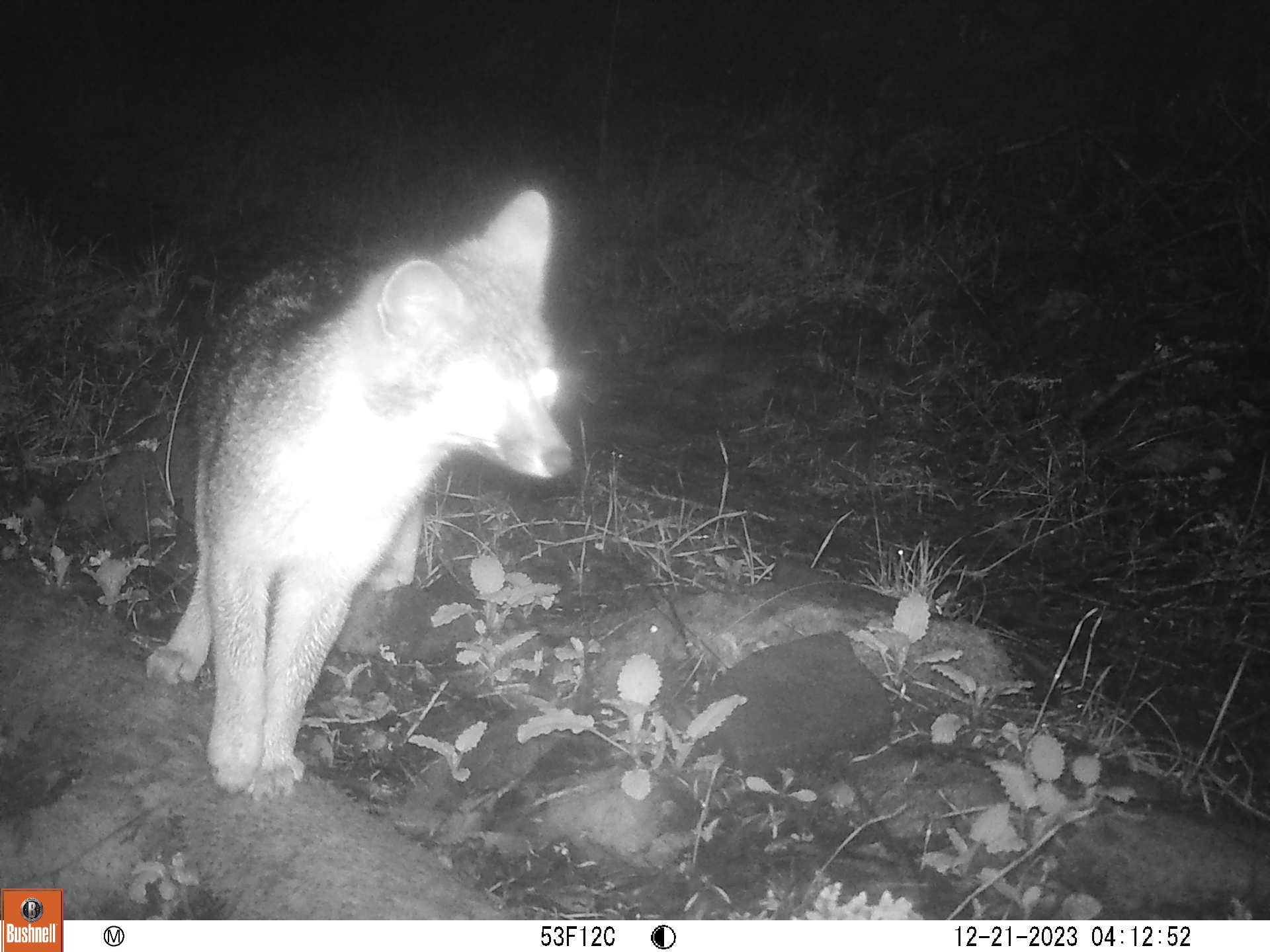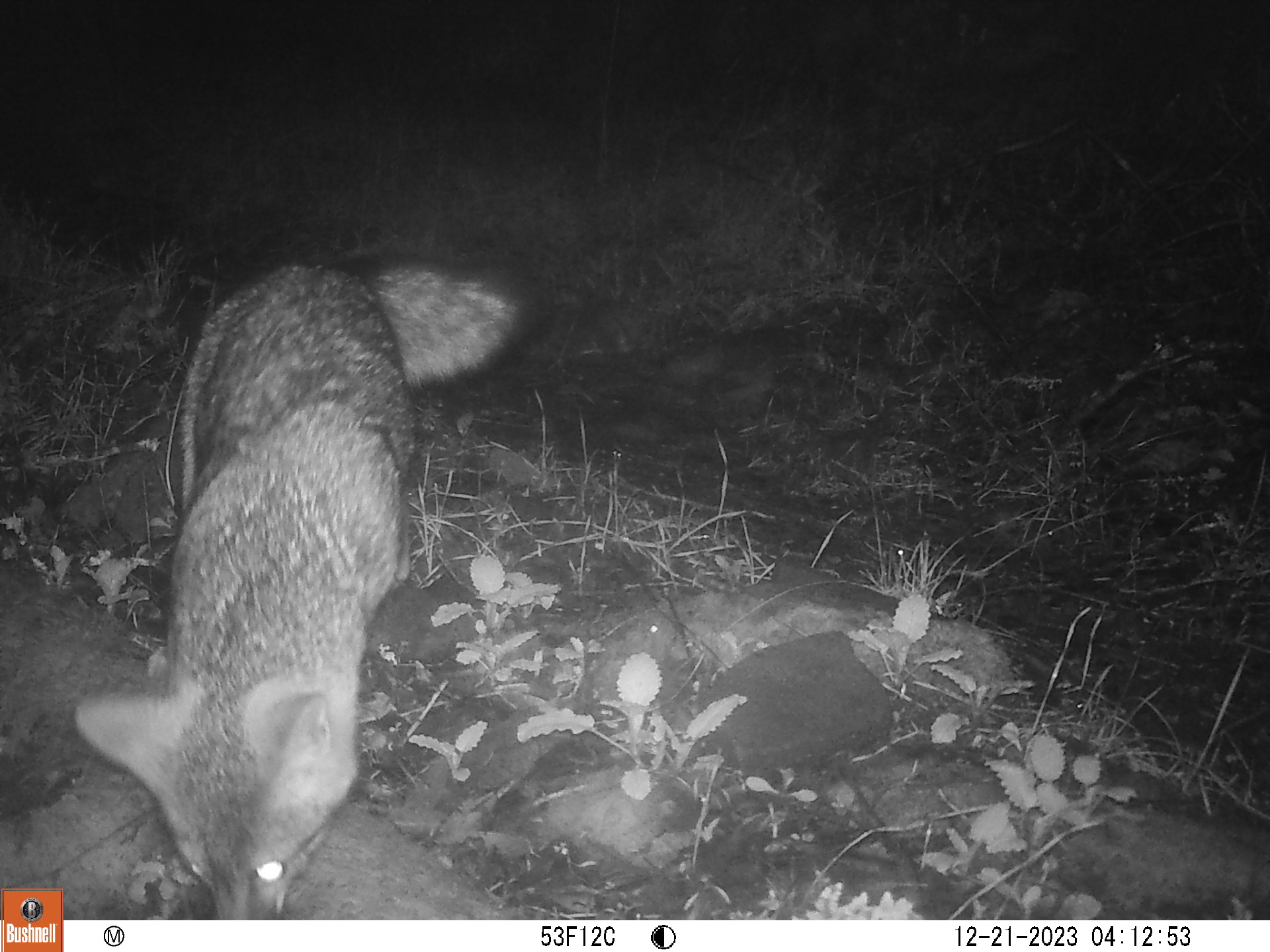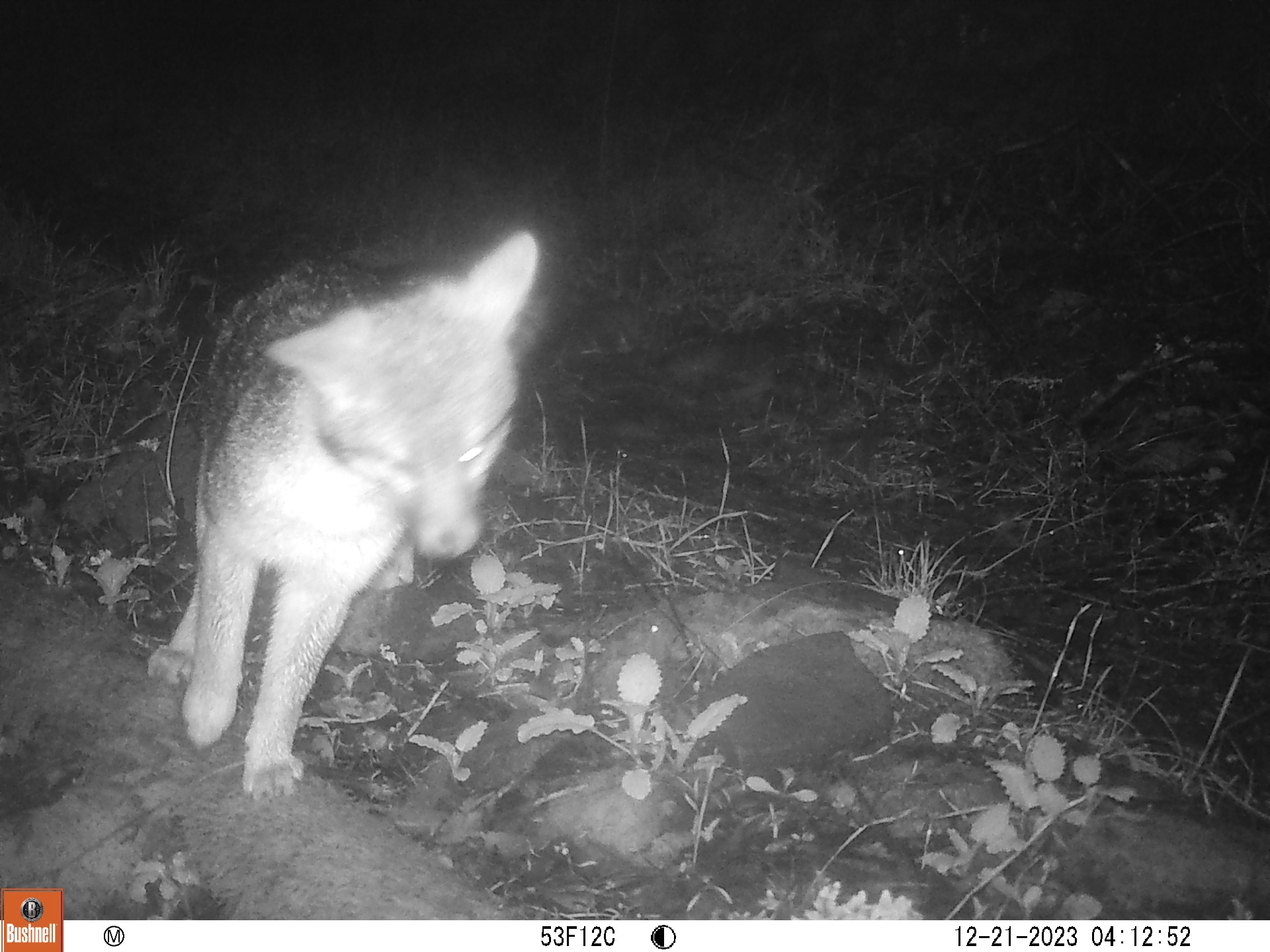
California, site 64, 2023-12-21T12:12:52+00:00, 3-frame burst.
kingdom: Animalia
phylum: Chordata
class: Mammalia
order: Carnivora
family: Canidae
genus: Urocyon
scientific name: Urocyon cinereoargenteus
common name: gray fox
Gray fox (Urocyon cinereoargenteus).